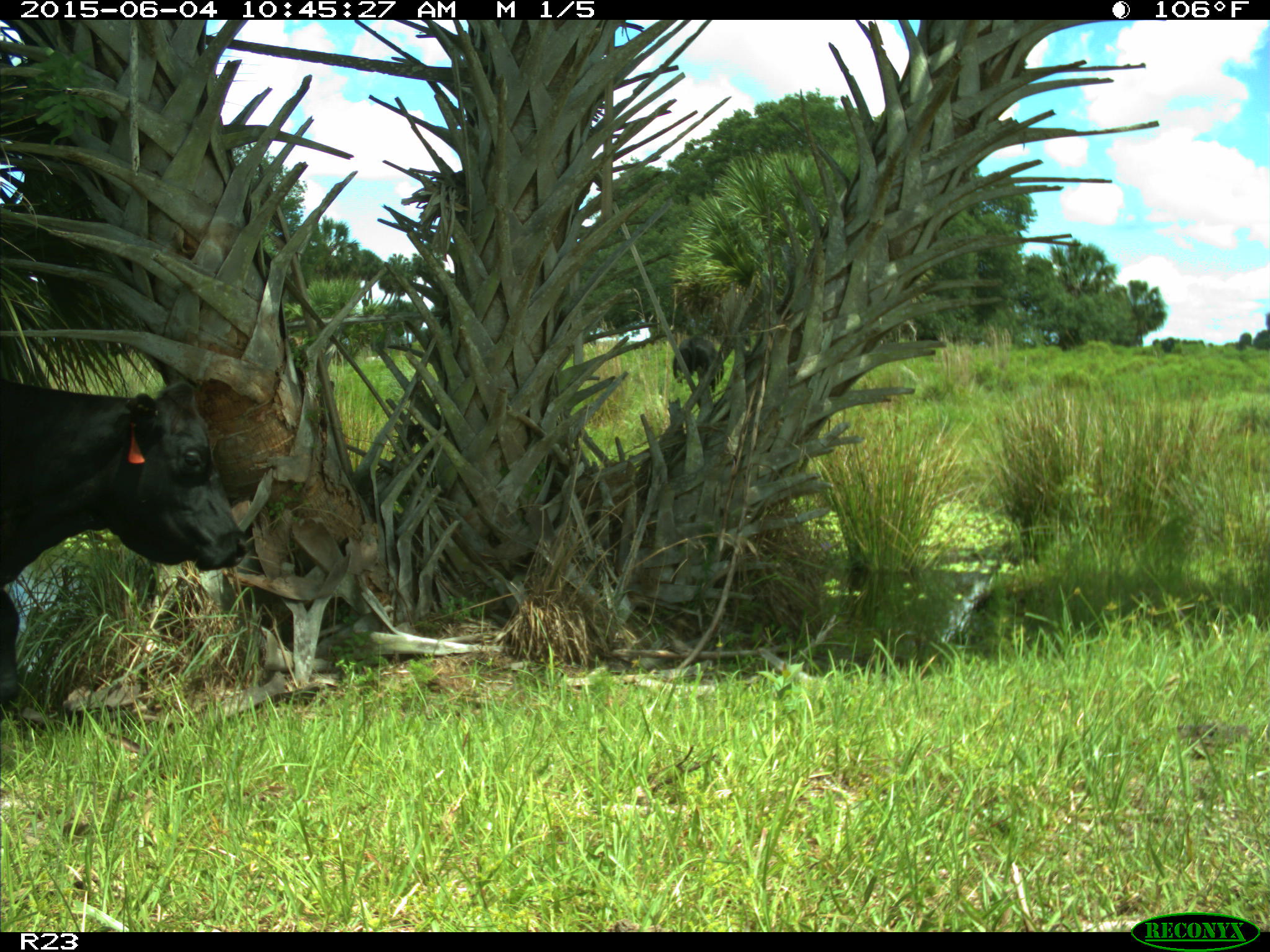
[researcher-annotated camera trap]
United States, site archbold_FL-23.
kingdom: Animalia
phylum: Chordata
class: Mammalia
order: Artiodactyla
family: Bovidae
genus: Bos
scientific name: Bos taurus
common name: domestic cow